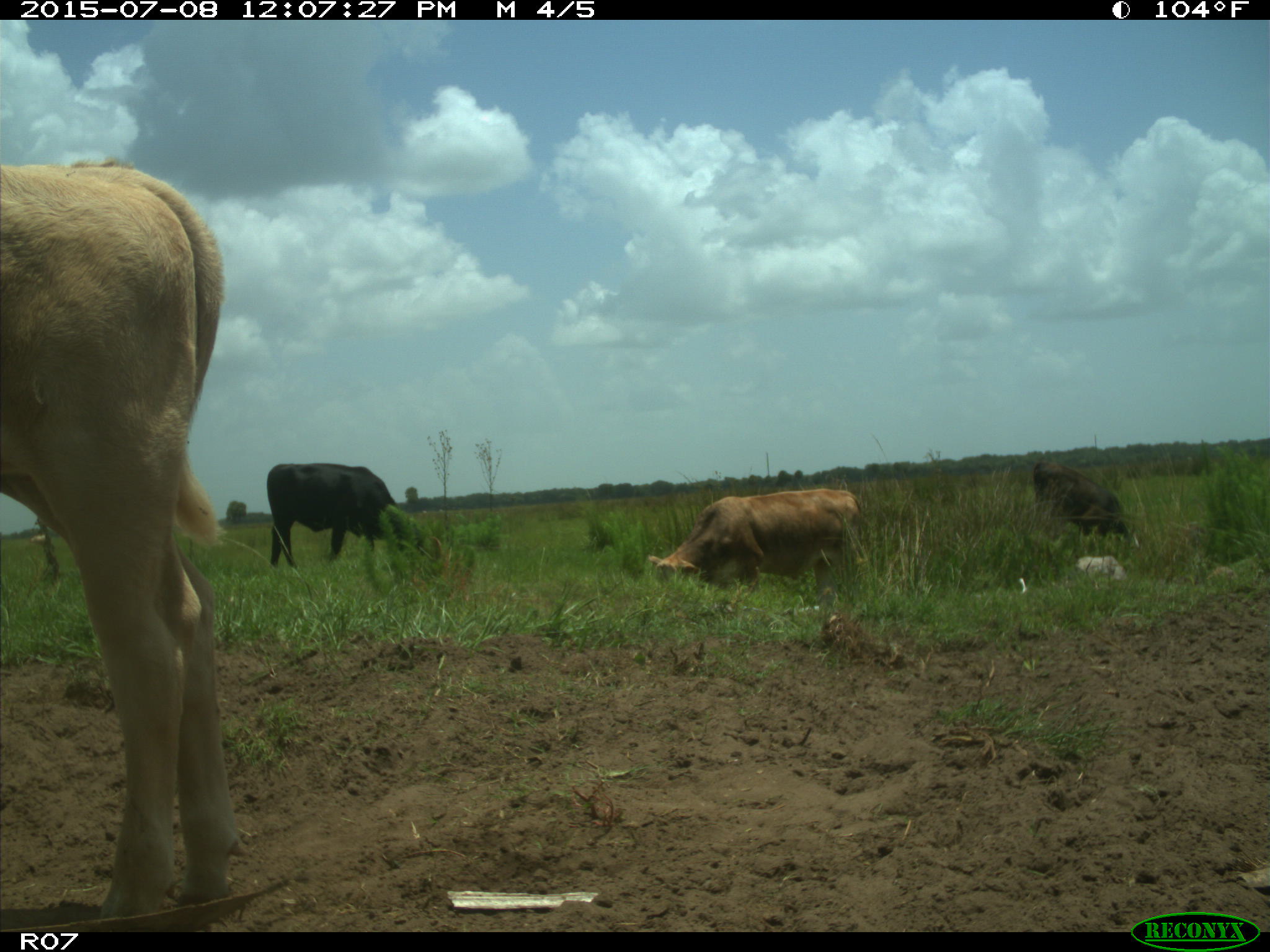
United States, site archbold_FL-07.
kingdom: Animalia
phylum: Chordata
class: Mammalia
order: Artiodactyla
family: Bovidae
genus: Bos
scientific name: Bos taurus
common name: domestic cow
Bos taurus (domestic cow).